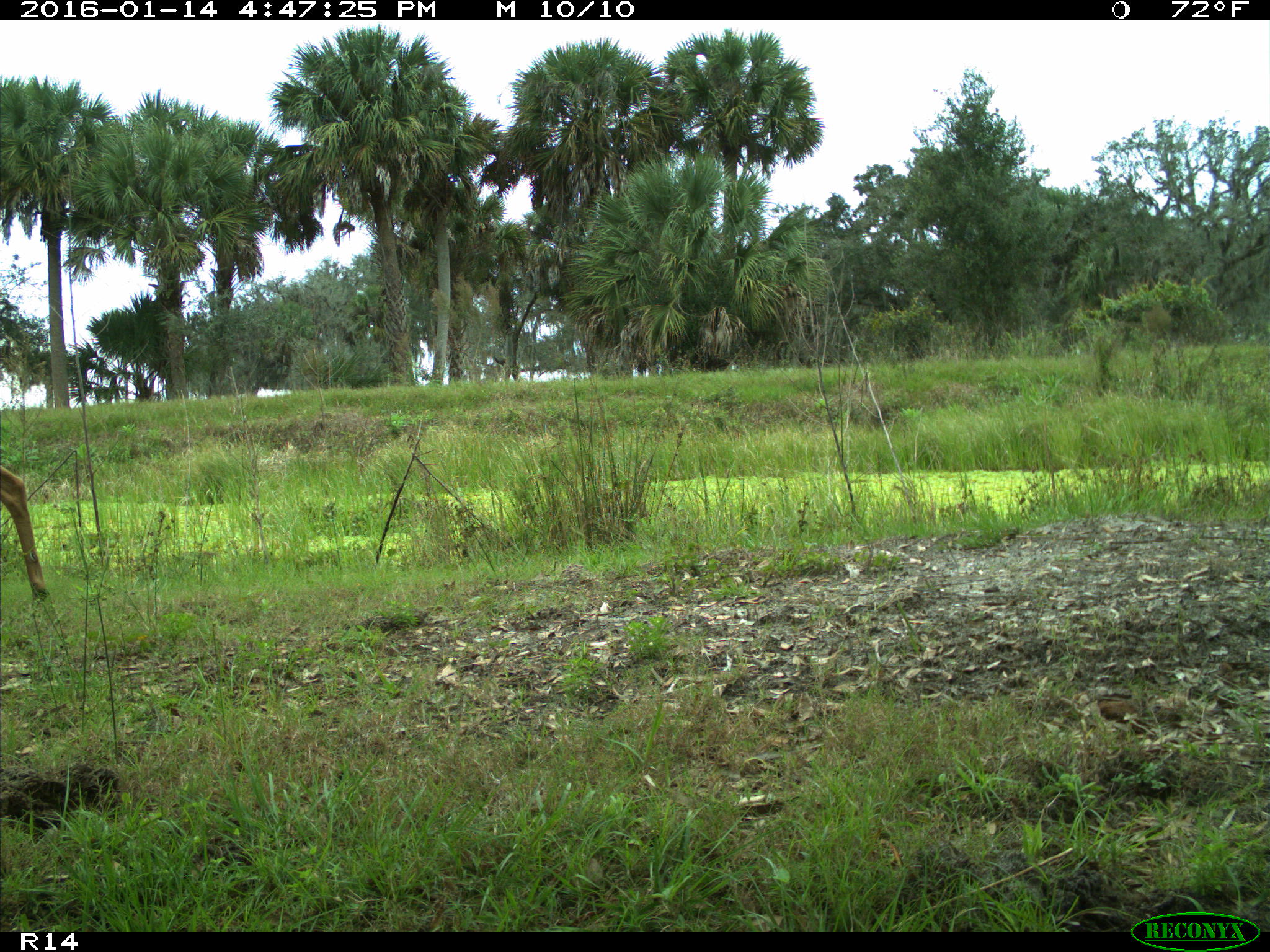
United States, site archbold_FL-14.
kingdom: Animalia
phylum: Chordata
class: Mammalia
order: Artiodactyla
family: Cervidae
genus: Odocoileus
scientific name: Odocoileus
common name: deer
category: unidentified deer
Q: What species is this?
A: Unidentified deer (deer) (Odocoileus).